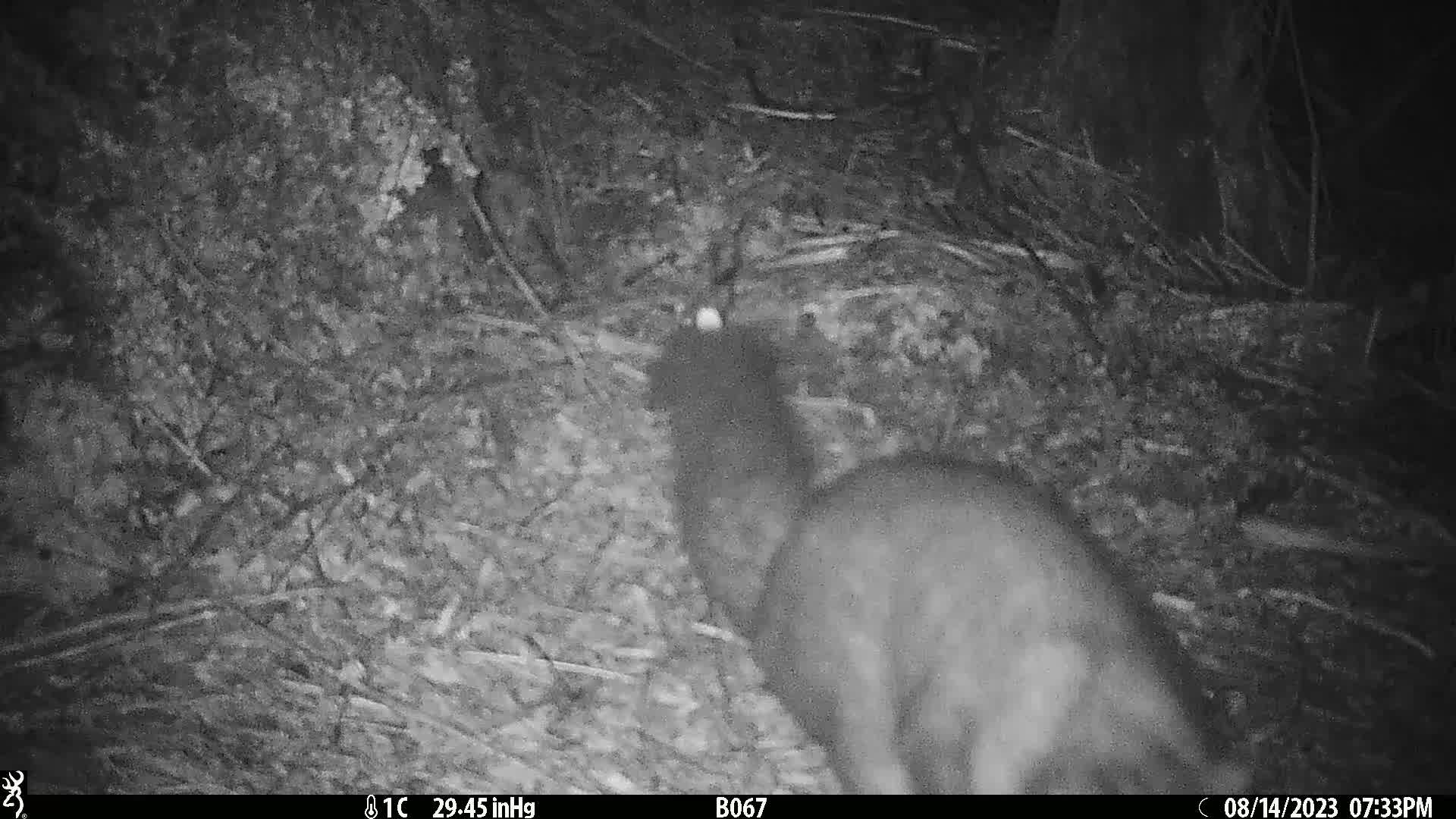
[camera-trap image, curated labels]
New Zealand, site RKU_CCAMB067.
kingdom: Animalia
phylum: Chordata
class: Mammalia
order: Diprotodontia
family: Phalangeridae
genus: Trichosurus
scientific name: Trichosurus vulpecula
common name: common brushtail possum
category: possum